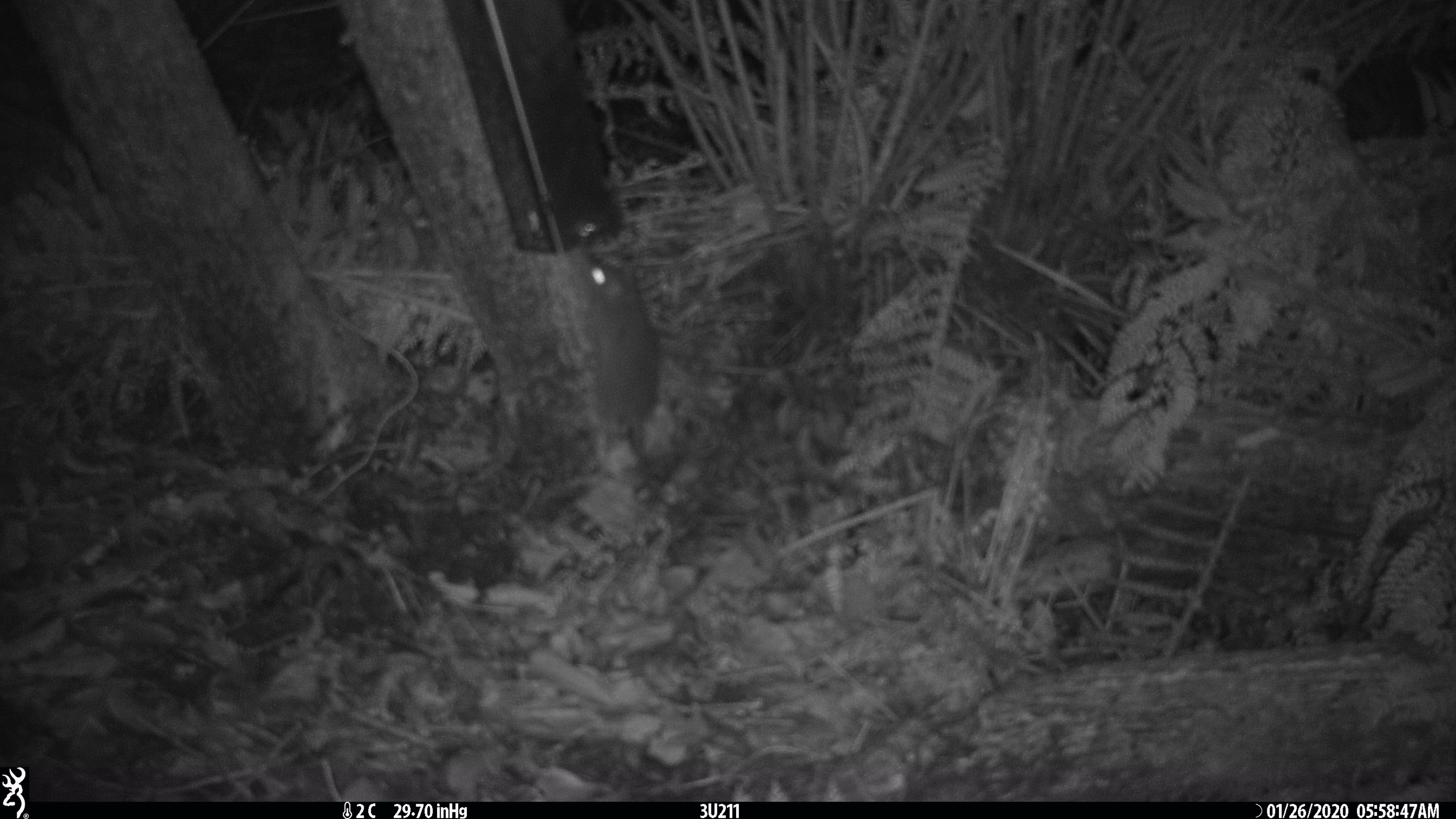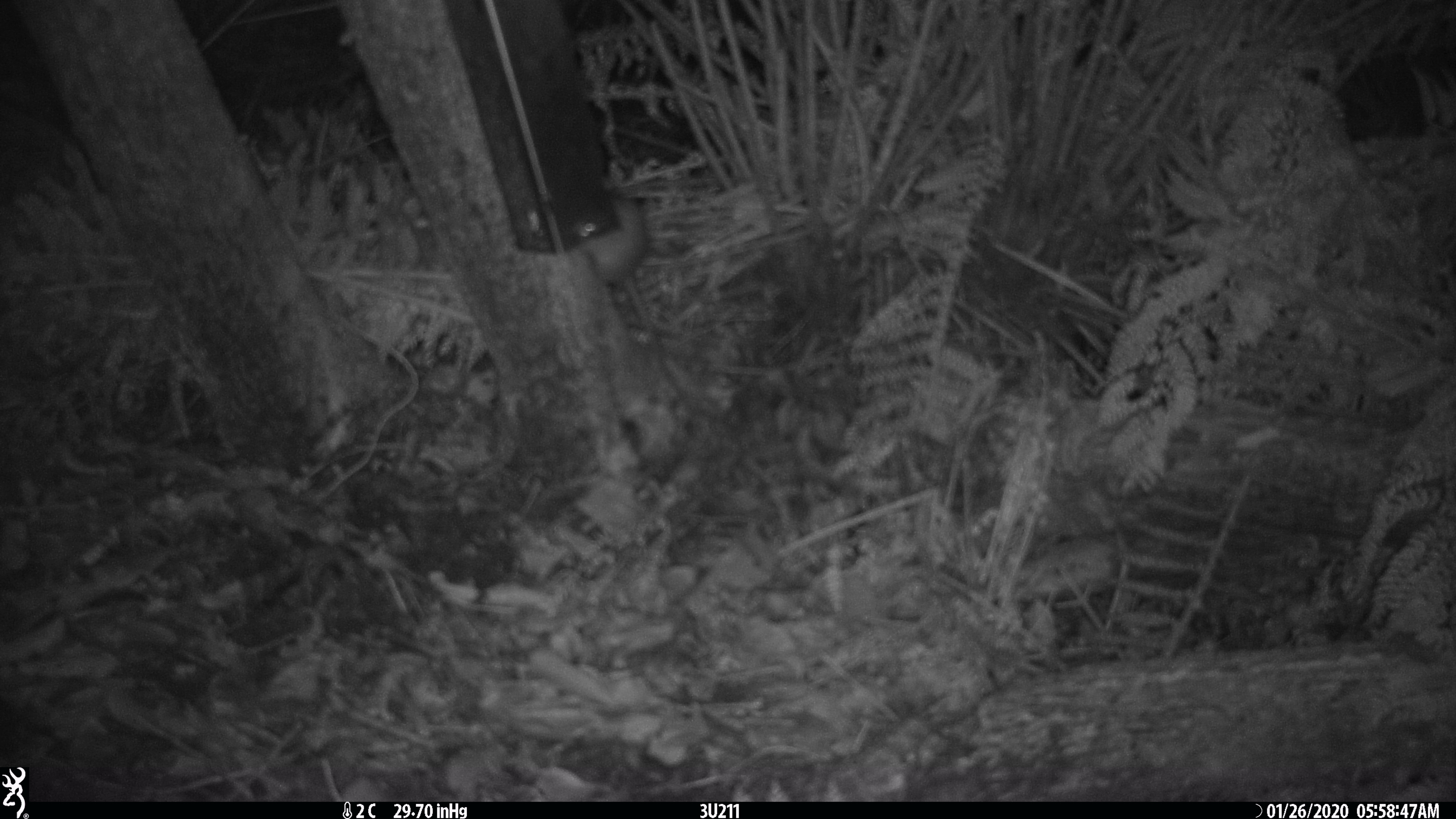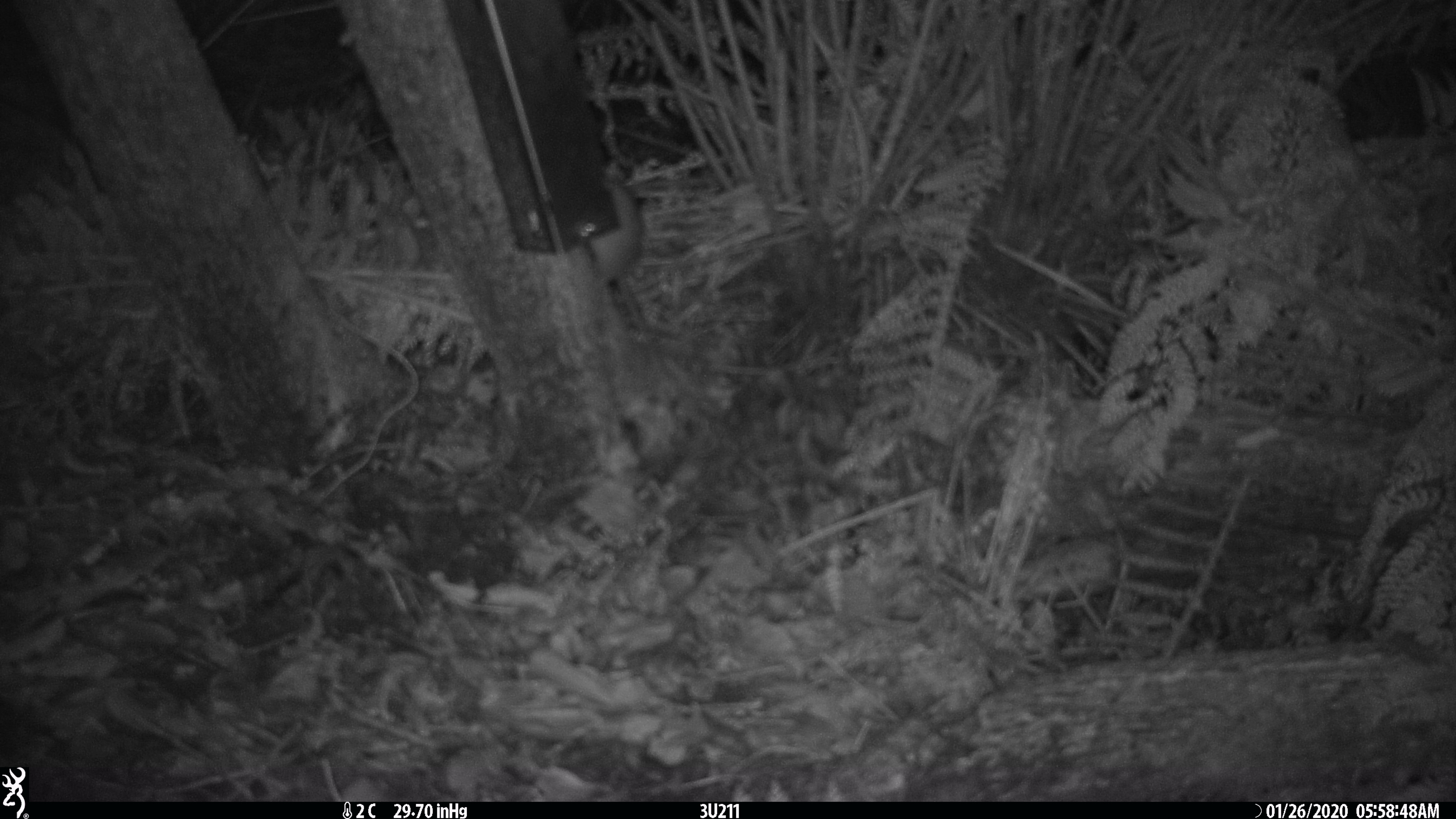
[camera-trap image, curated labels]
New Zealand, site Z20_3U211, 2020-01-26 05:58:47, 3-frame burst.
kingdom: Animalia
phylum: Chordata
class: Mammalia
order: Rodentia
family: Muridae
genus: Rattus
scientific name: Rattus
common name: rat